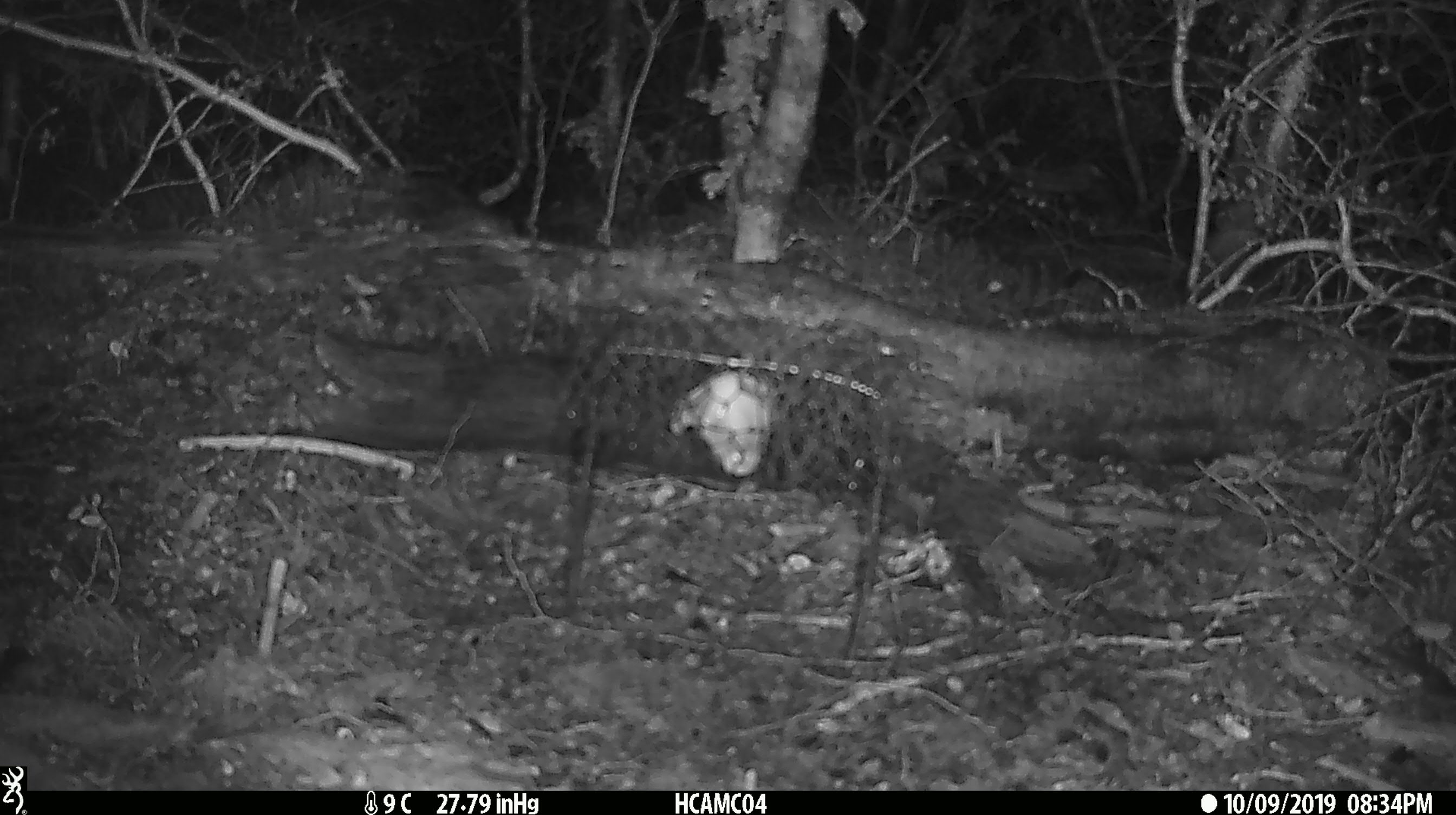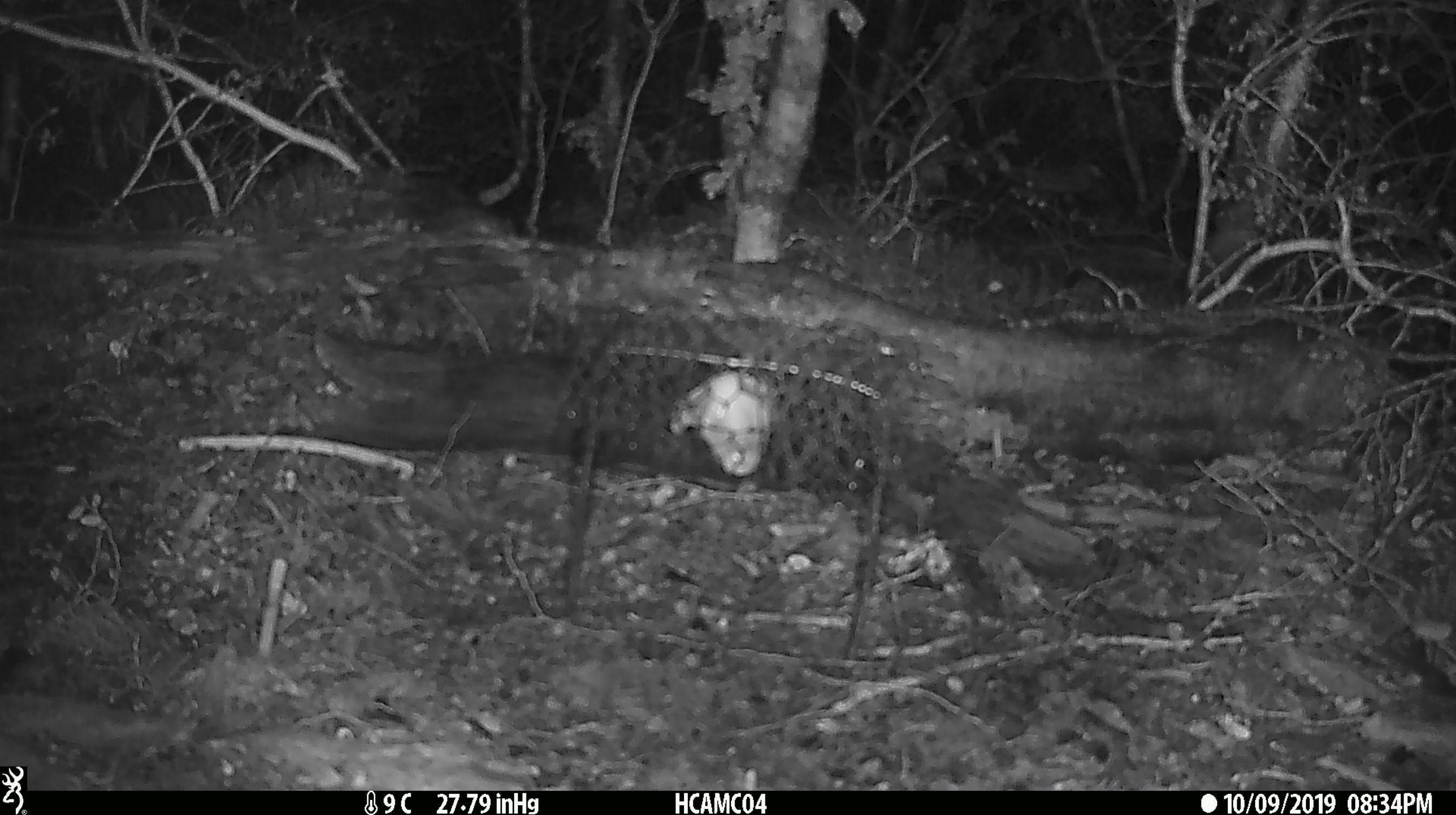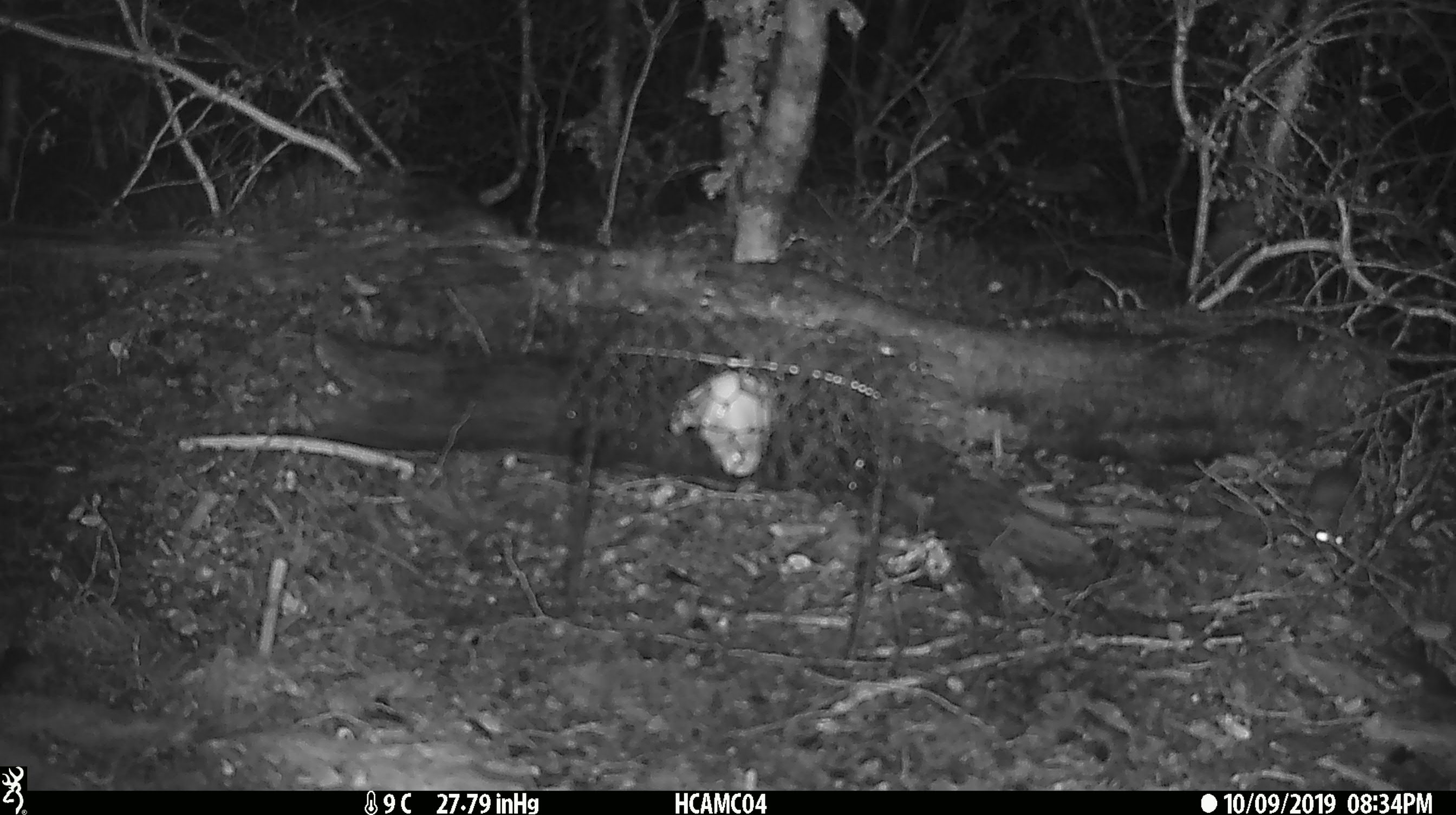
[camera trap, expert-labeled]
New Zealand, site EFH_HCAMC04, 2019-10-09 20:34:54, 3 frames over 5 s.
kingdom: Animalia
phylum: Chordata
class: Mammalia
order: Rodentia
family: Muridae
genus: Mus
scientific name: Mus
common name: mouse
Mouse (Mus).